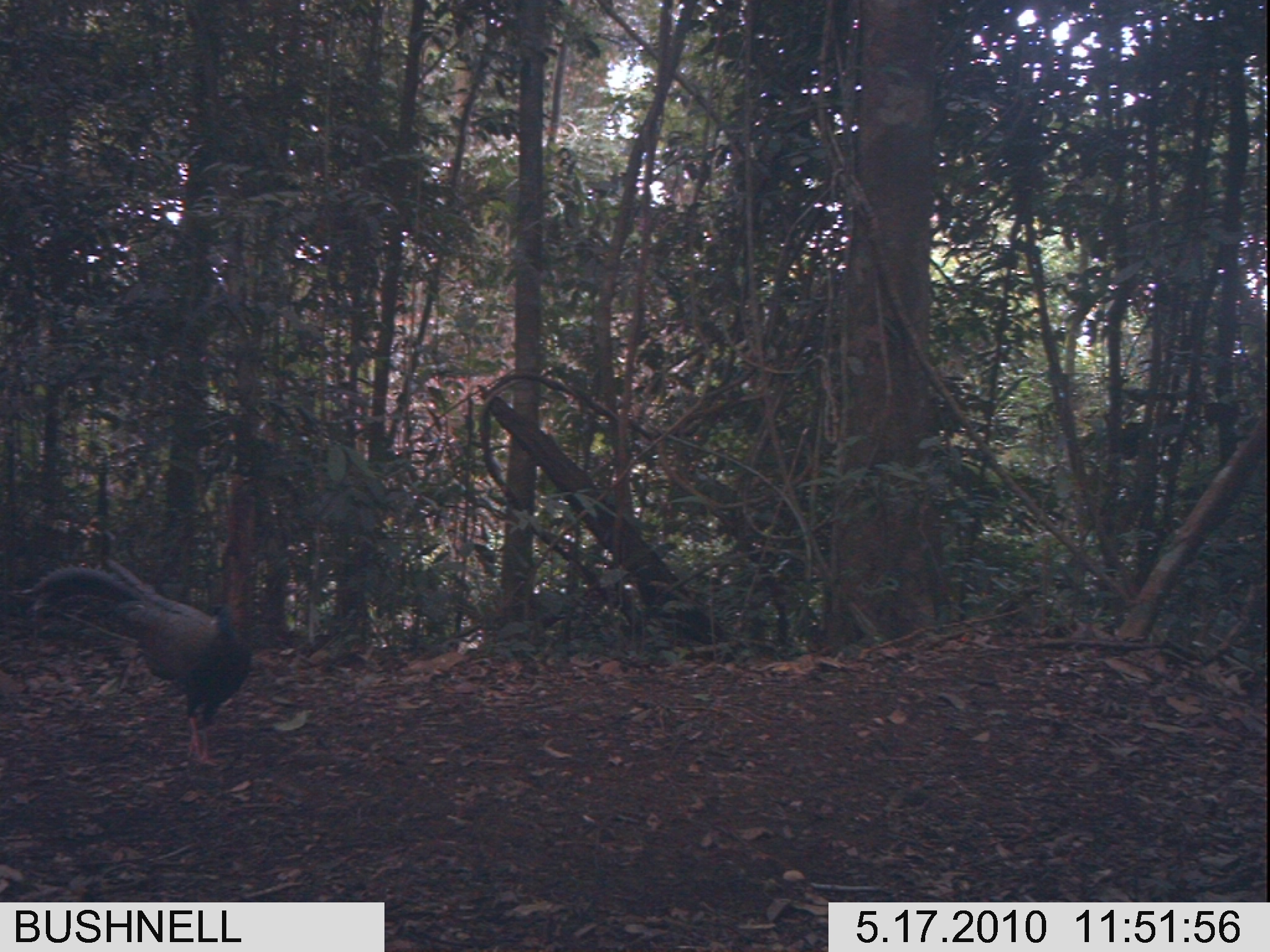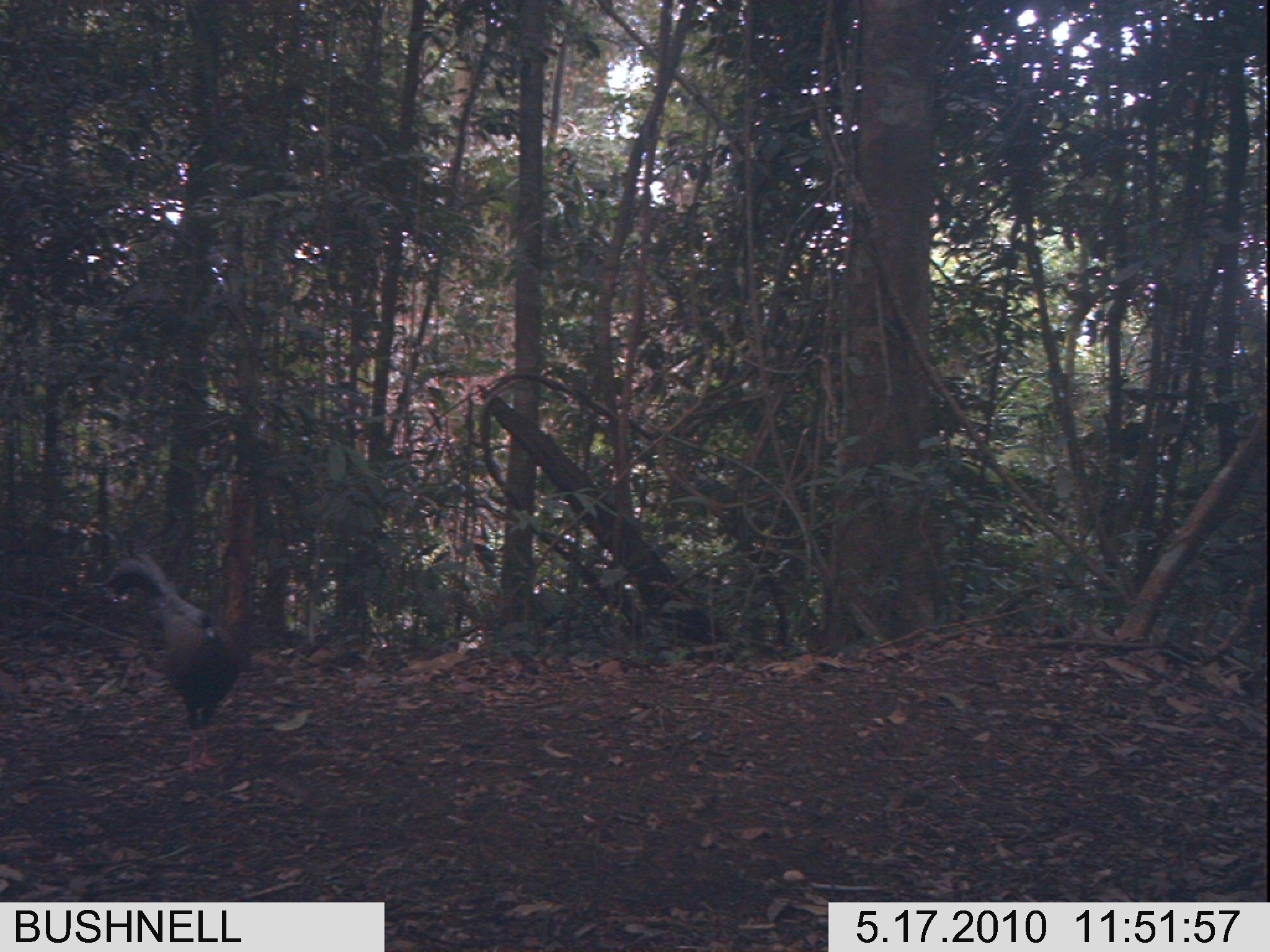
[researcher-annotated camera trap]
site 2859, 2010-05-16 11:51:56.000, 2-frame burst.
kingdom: Animalia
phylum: Chordata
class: Aves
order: Galliformes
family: Phasianidae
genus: Argusianus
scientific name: Argusianus argus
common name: great argus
Argusianus argus (great argus), count 1.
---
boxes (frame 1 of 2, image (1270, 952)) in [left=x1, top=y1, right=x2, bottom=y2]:
argusianus argus: [left=5, top=557, right=255, bottom=767]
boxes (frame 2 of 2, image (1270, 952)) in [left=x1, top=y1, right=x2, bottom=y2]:
argusianus argus: [left=100, top=552, right=244, bottom=775]